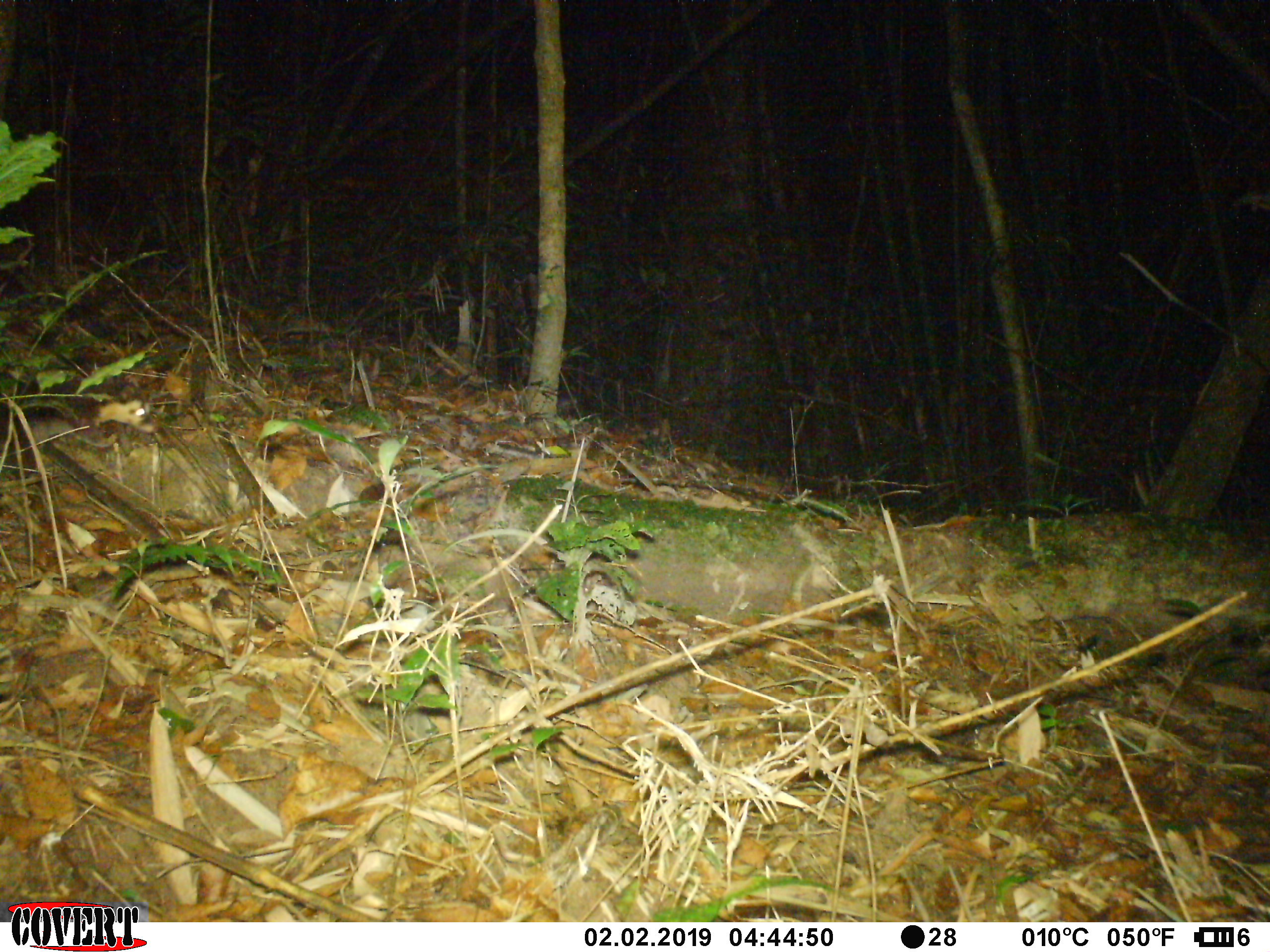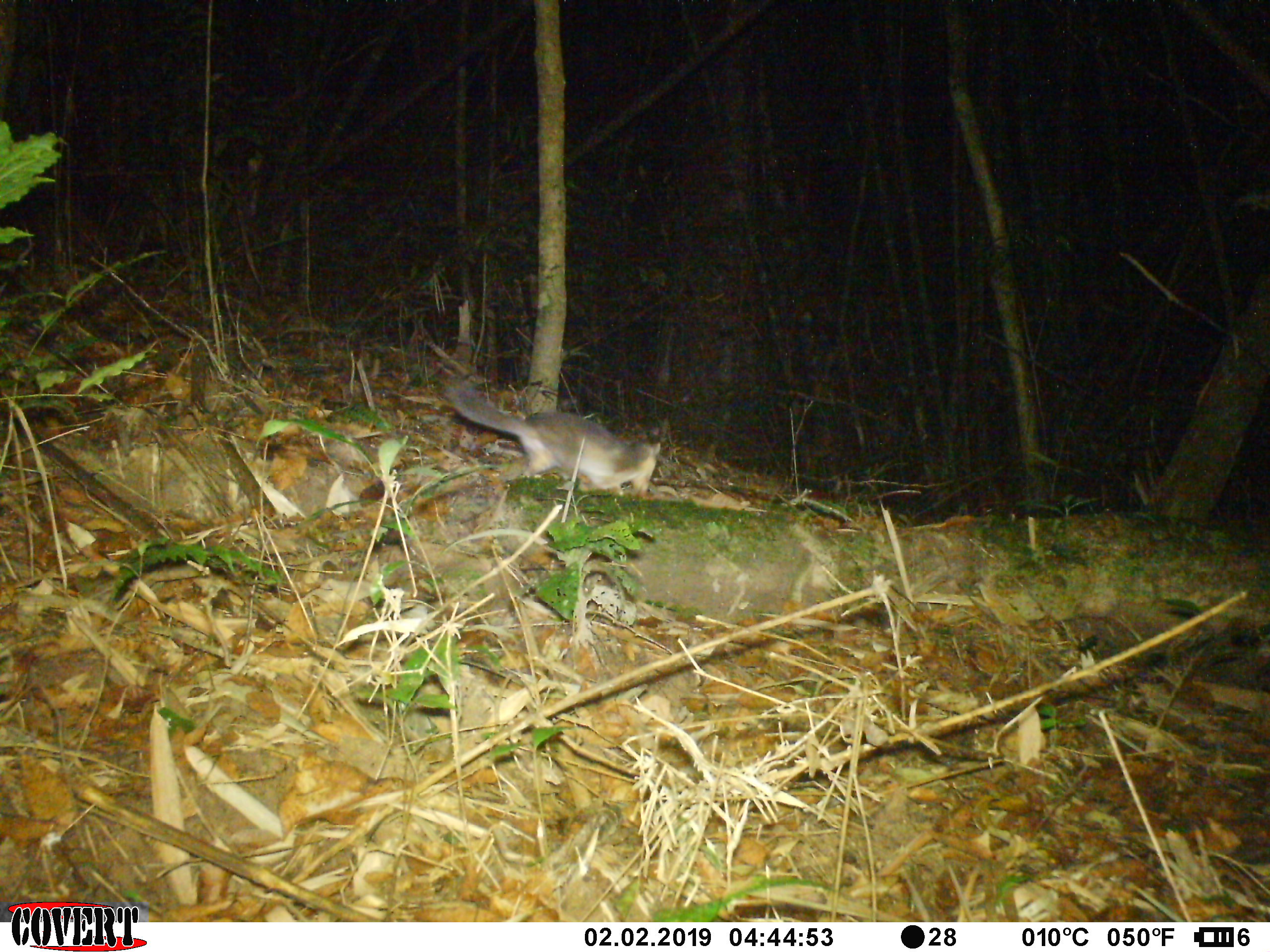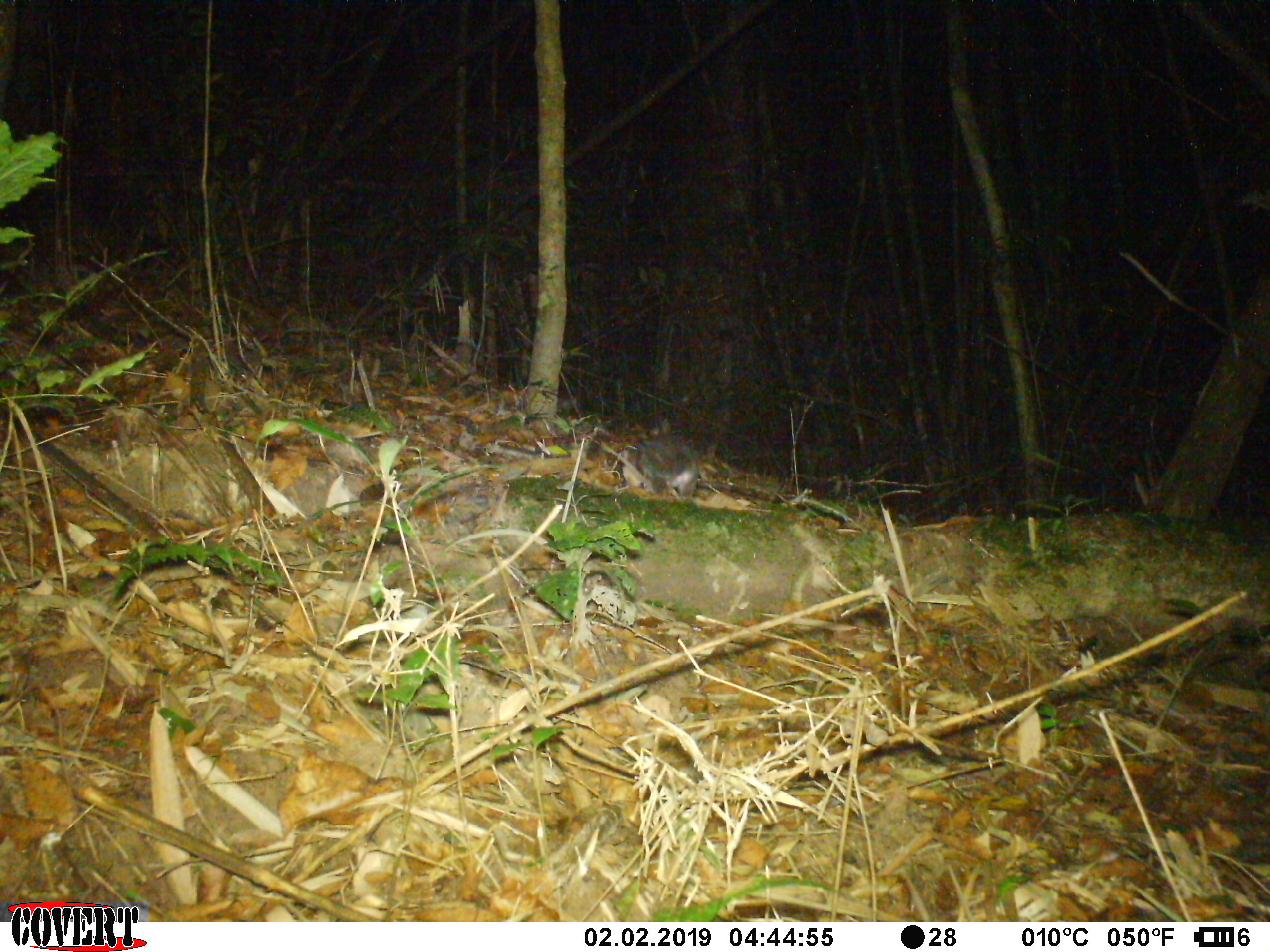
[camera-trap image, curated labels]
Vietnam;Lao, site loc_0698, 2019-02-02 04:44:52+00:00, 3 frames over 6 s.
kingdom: Animalia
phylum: Chordata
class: Mammalia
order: Carnivora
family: Mustelidae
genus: Melogale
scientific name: Melogale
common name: ferret badger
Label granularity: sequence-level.